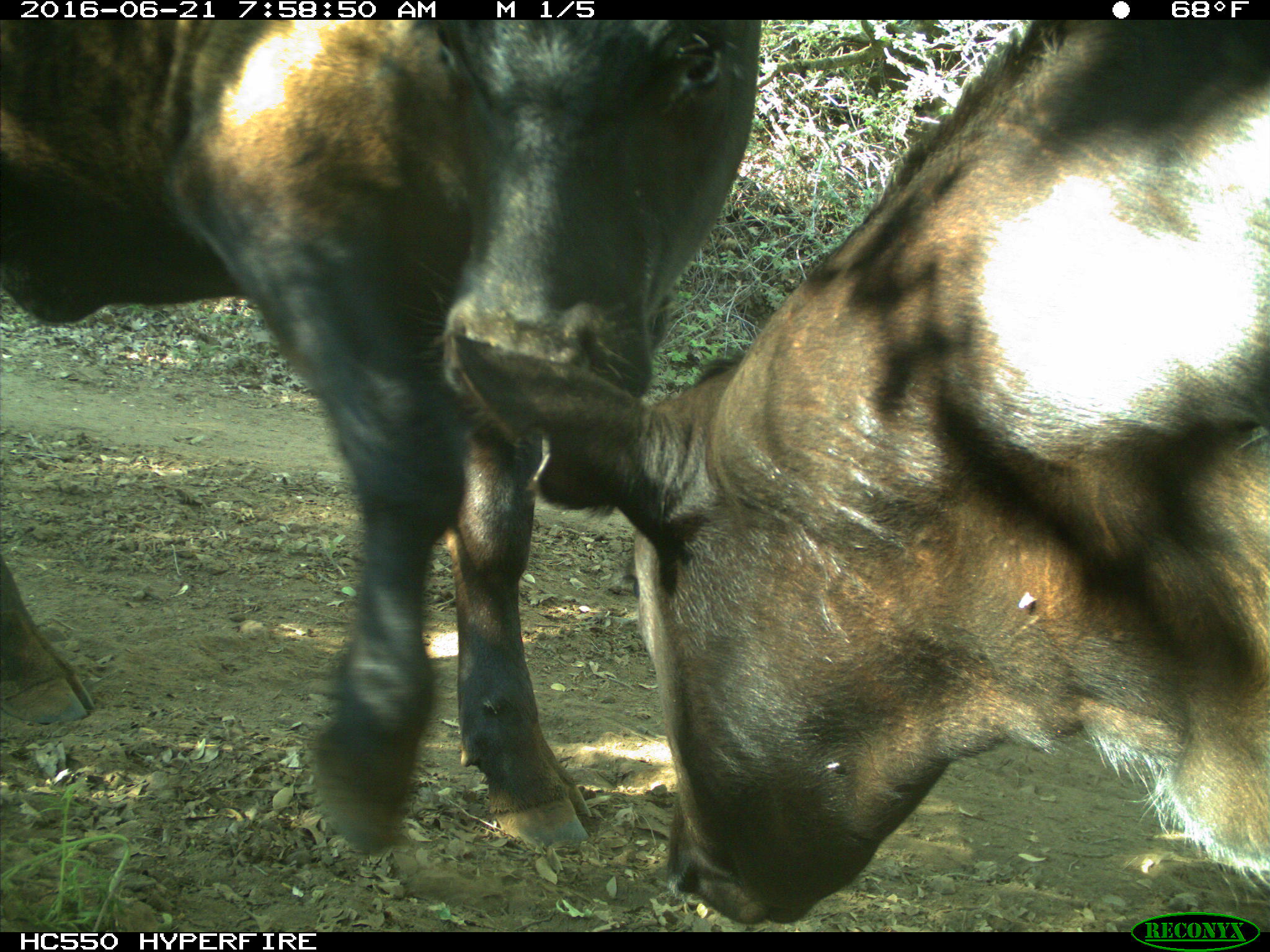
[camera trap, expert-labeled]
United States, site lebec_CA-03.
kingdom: Animalia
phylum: Chordata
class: Mammalia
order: Artiodactyla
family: Bovidae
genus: Bos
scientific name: Bos taurus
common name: domestic cow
Bos taurus (domestic cow).